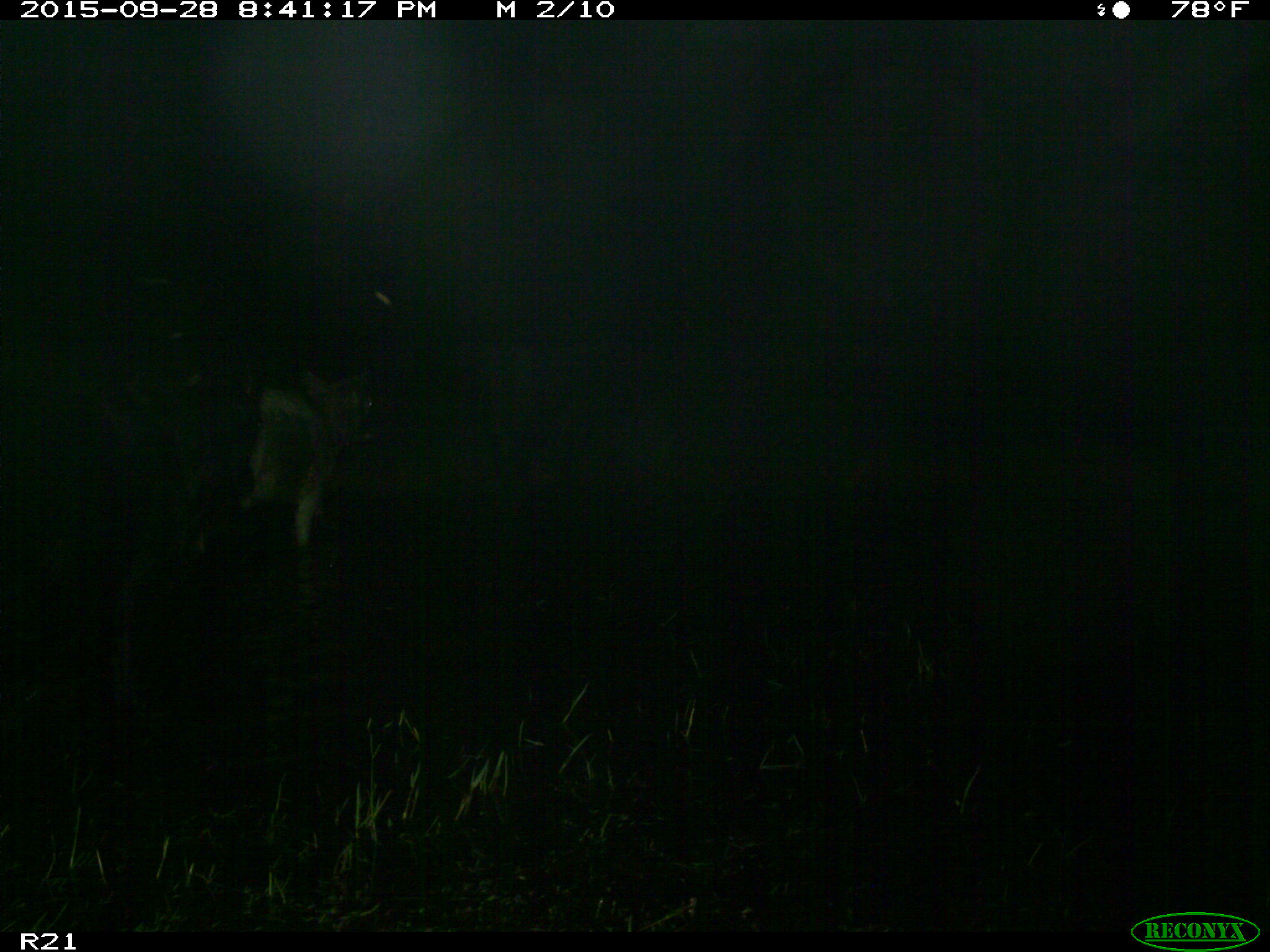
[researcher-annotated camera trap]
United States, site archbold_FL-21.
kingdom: Animalia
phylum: Chordata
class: Mammalia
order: Artiodactyla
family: Bovidae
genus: Bos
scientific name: Bos taurus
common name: domestic cow